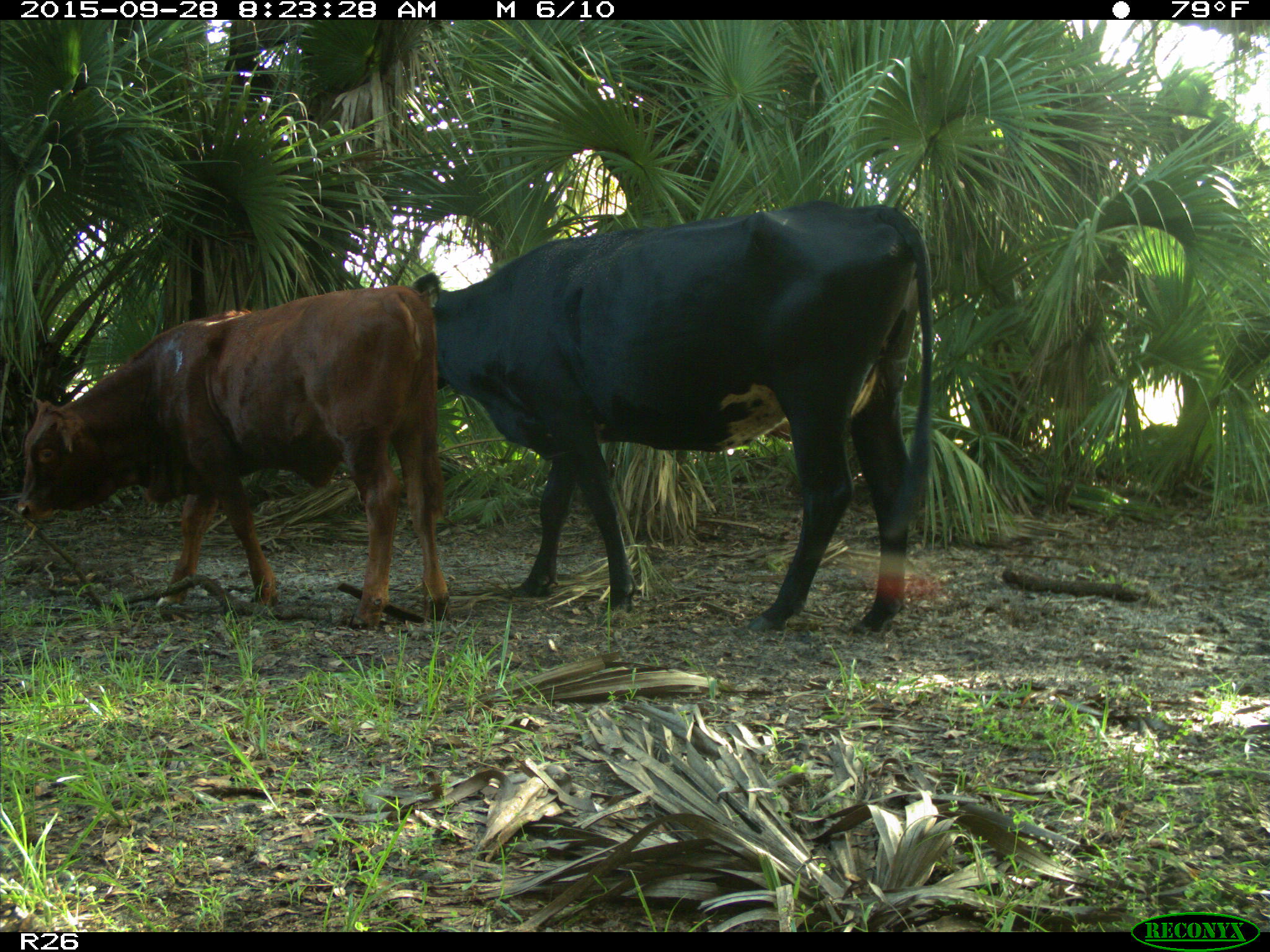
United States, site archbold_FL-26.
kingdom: Animalia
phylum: Chordata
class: Mammalia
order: Artiodactyla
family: Bovidae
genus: Bos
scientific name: Bos taurus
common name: domestic cow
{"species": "Bos taurus (domestic cow)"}